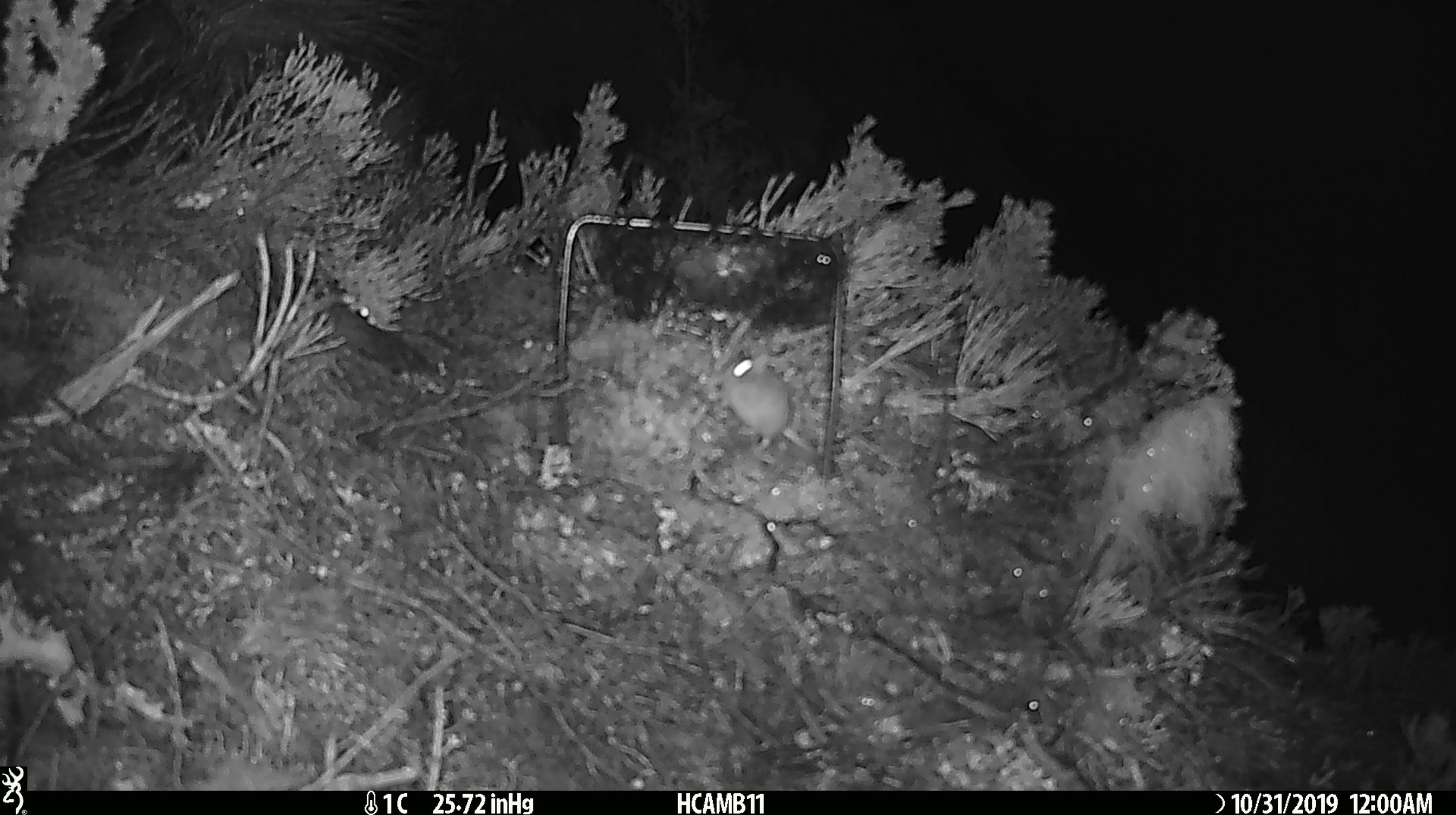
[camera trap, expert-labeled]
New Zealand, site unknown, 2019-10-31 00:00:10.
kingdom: Animalia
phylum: Chordata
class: Mammalia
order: Rodentia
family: Muridae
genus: Mus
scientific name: Mus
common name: mouse